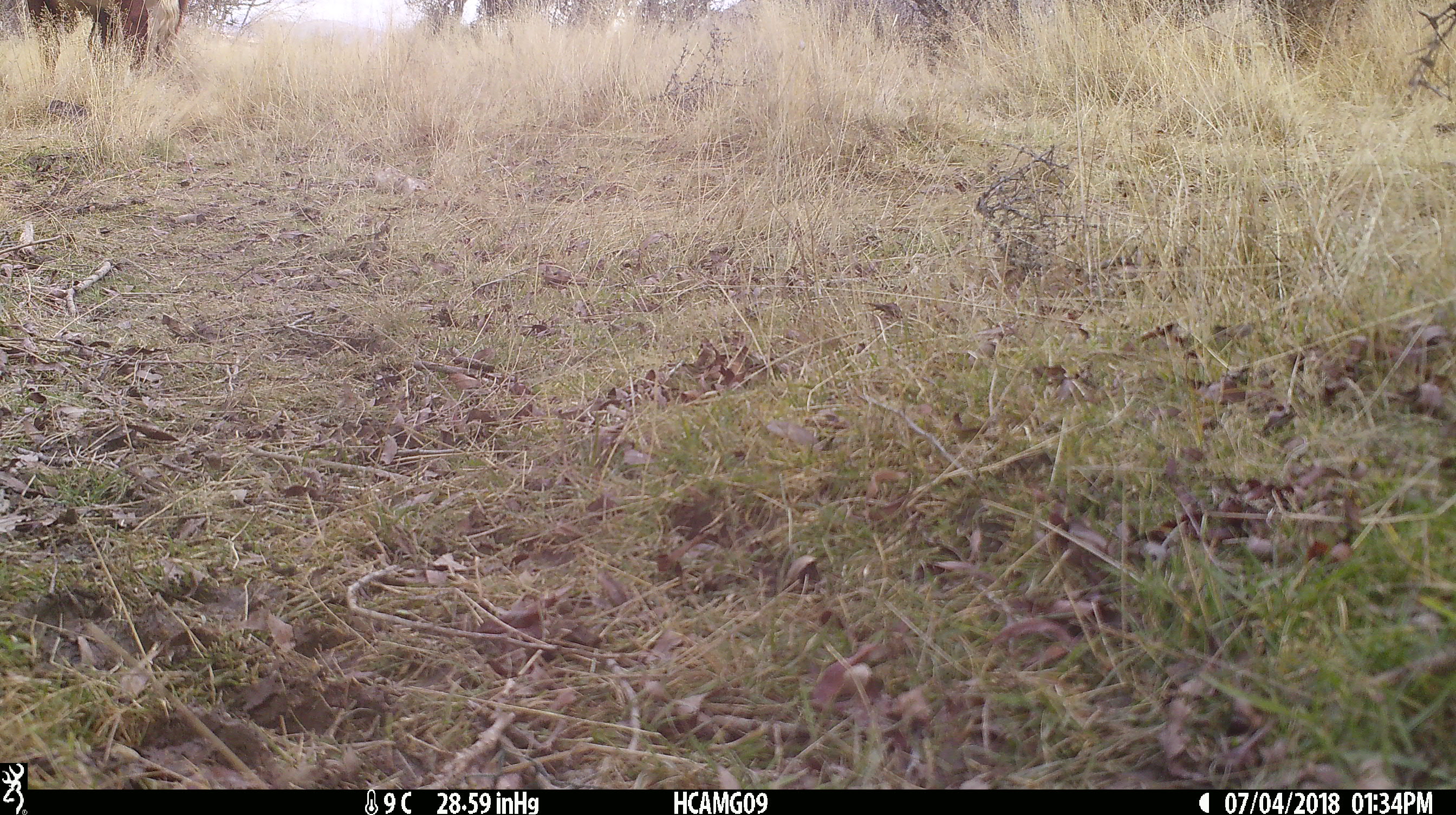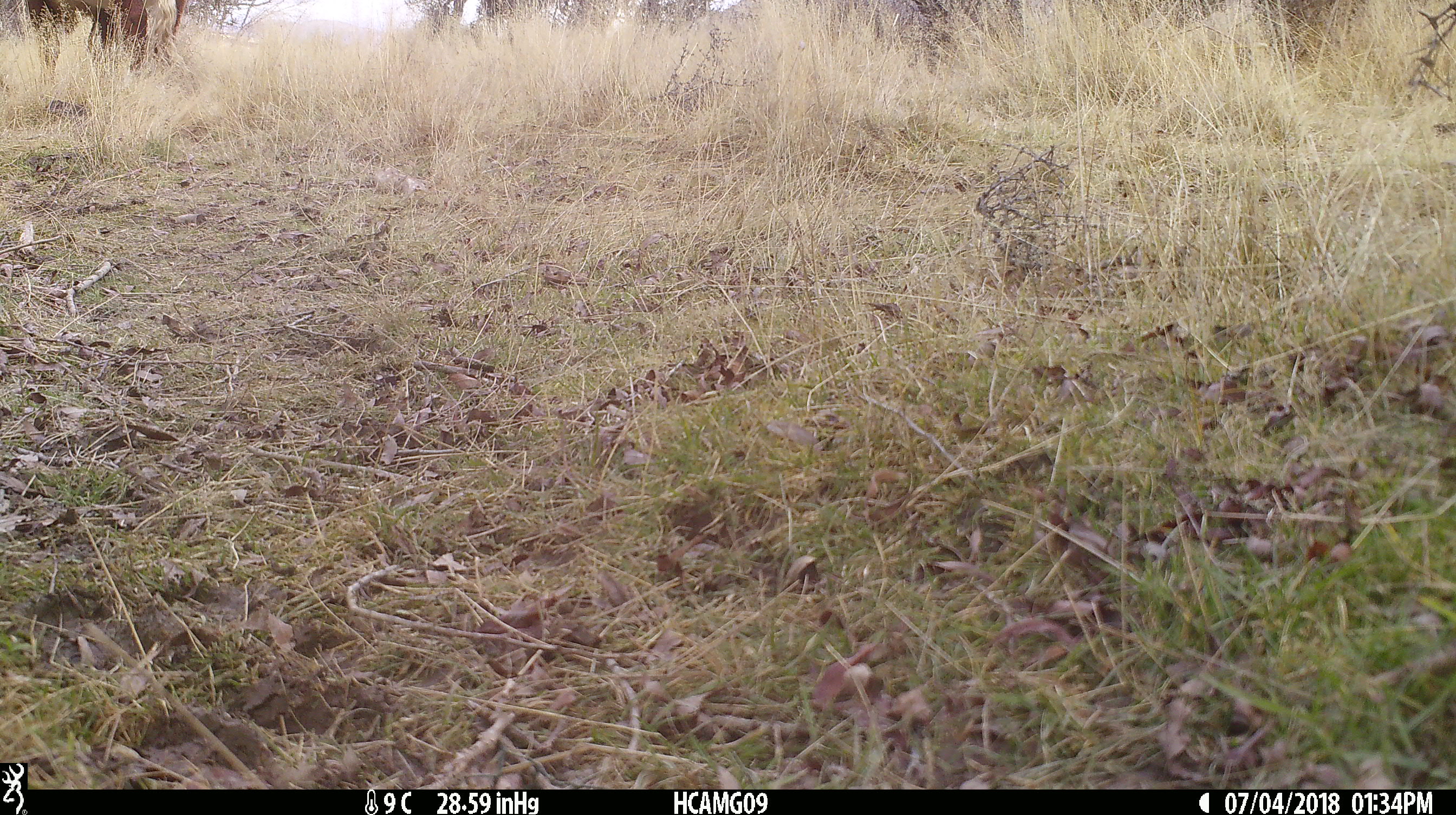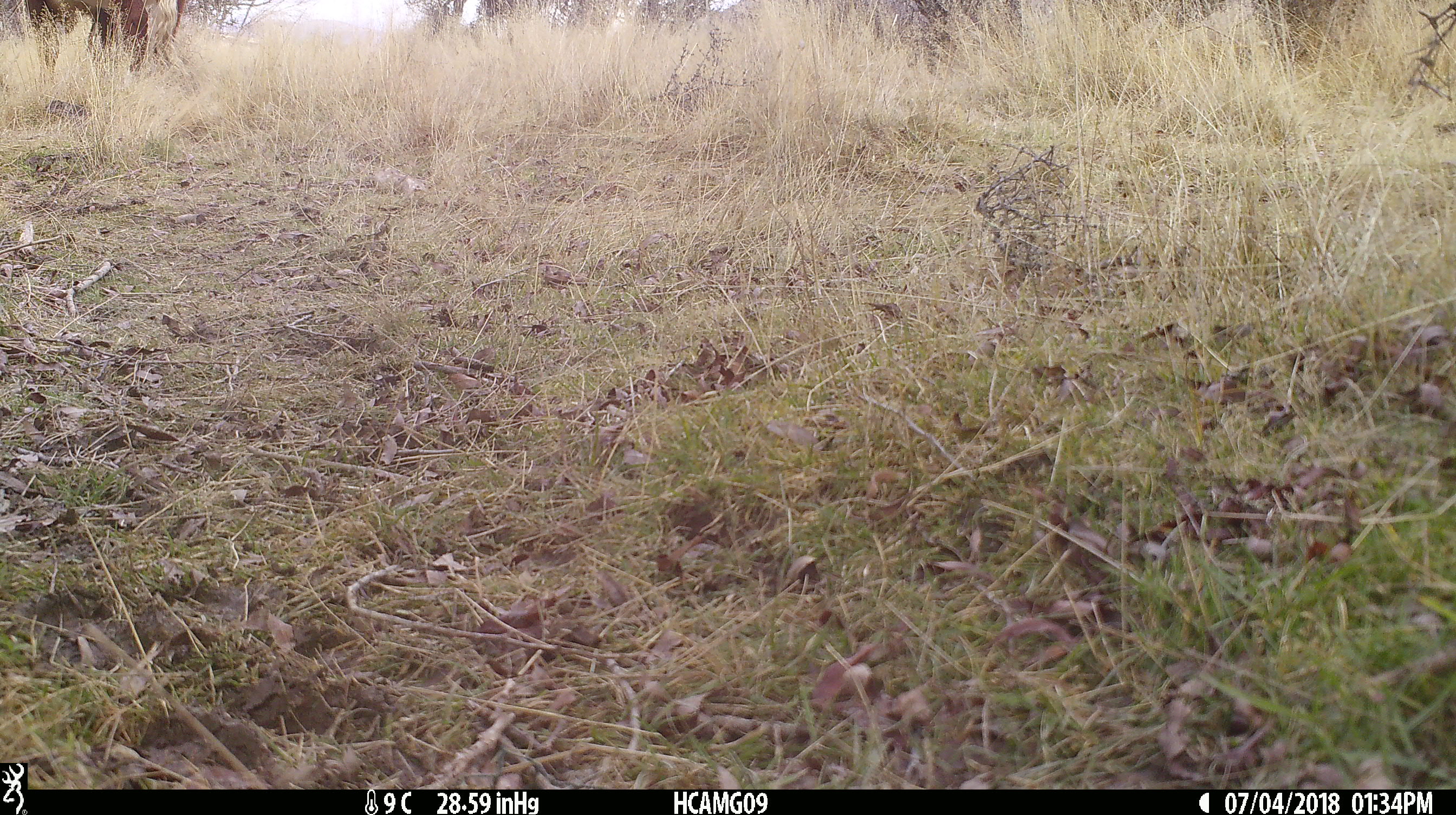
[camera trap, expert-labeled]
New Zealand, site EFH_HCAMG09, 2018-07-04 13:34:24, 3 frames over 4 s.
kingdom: Animalia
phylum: Chordata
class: Mammalia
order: Artiodactyla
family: Bovidae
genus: Bos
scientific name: Bos taurus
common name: domestic cow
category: cow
Cow (domestic cow) (Bos taurus).